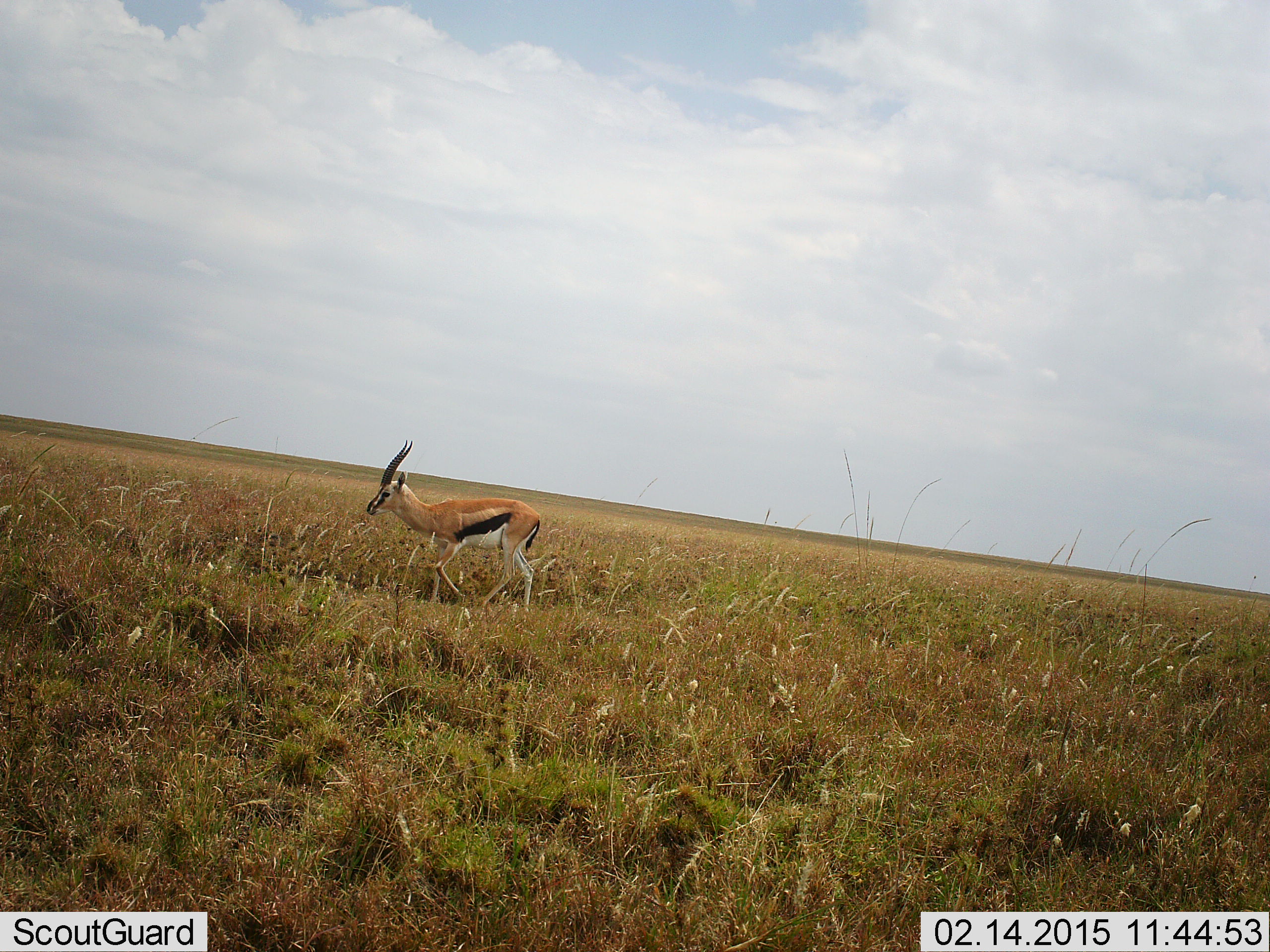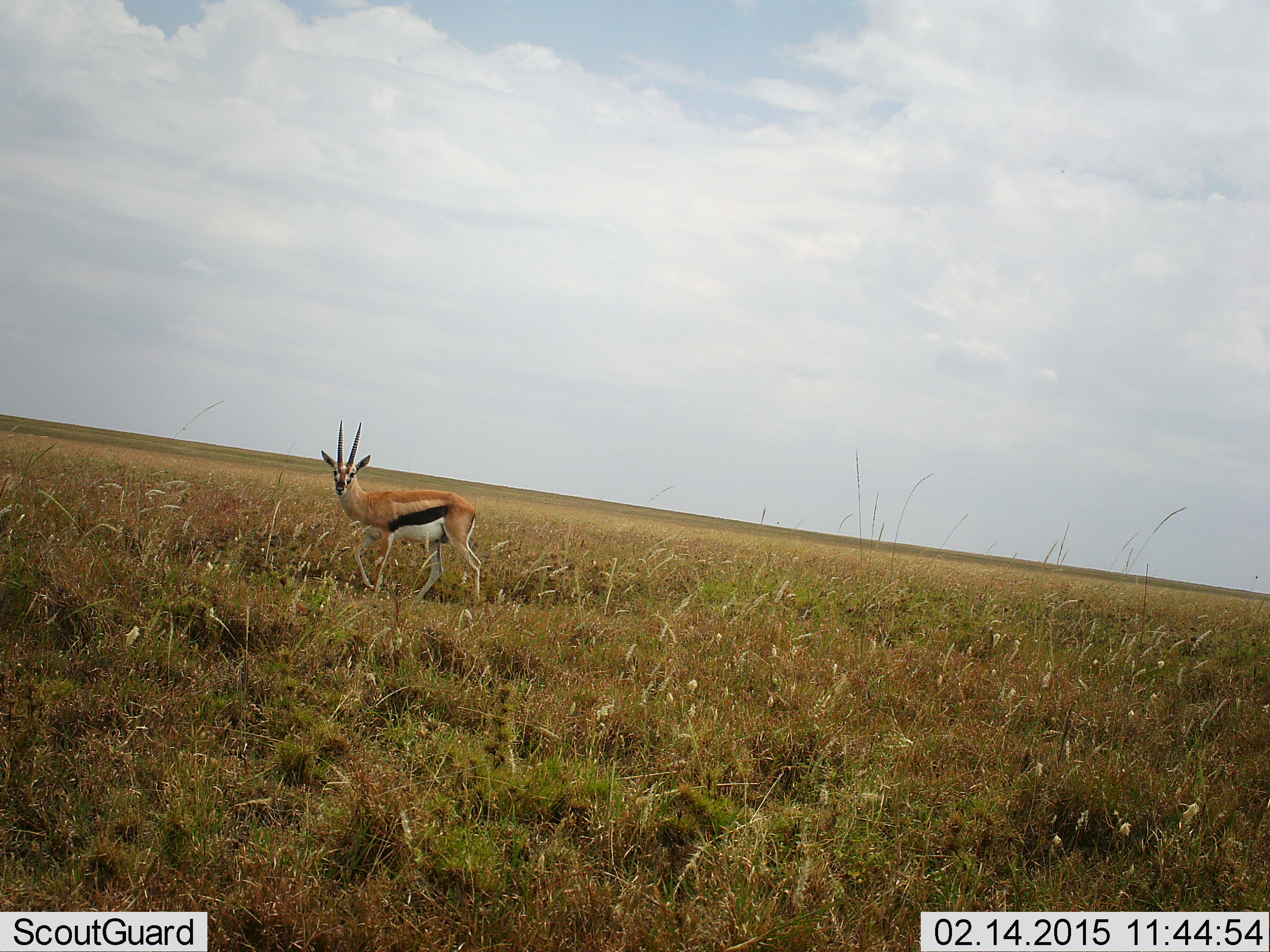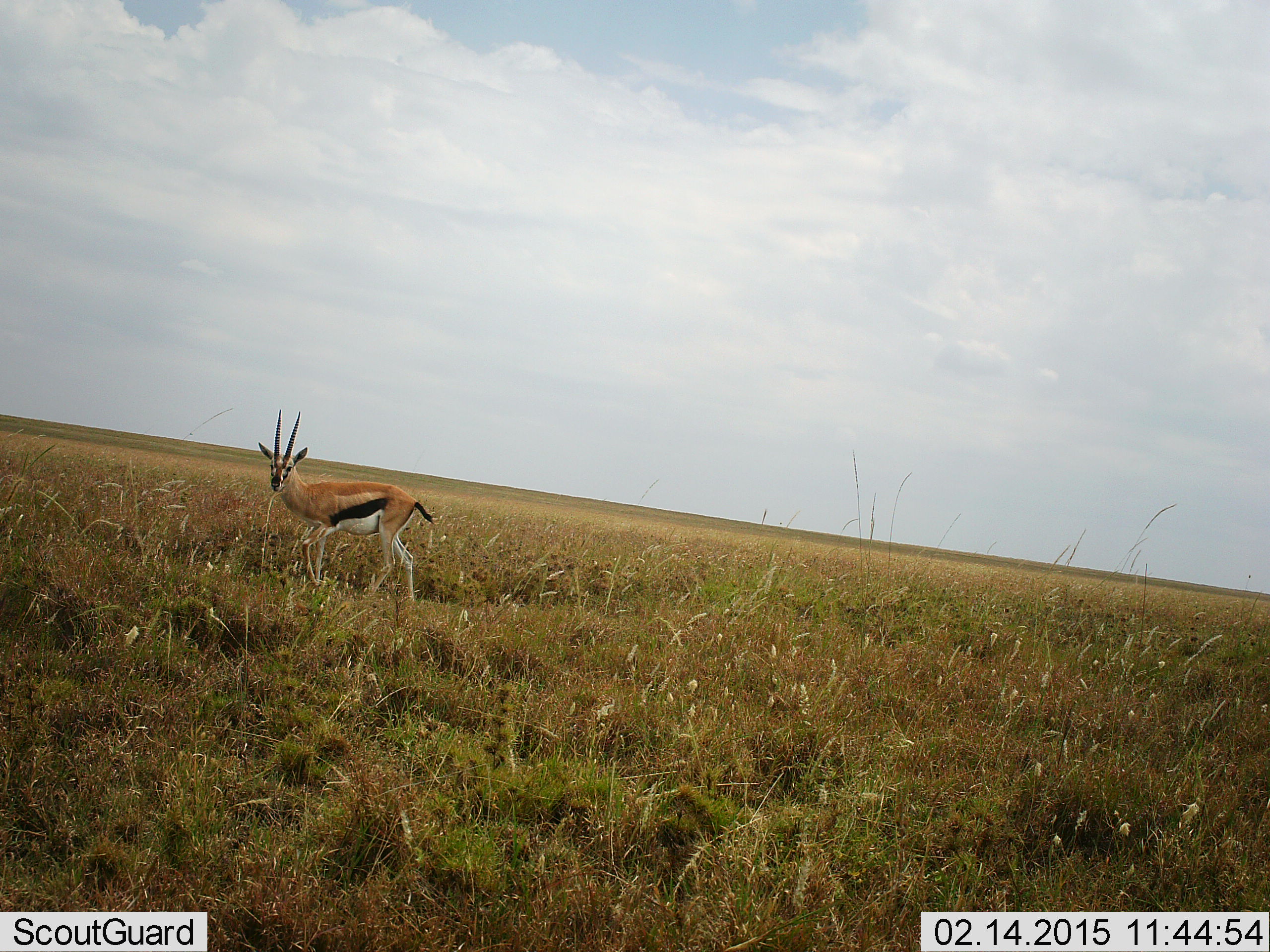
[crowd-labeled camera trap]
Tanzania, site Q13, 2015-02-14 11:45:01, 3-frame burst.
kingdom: Animalia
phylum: Chordata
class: Mammalia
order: Artiodactyla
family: Bovidae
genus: Eudorcas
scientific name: Eudorcas thomsonii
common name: thomson's gazelle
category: gazellethomsons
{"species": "gazellethomsons (thomson's gazelle) (Eudorcas thomsonii)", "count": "1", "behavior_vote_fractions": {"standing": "40%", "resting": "0%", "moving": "80%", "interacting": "10%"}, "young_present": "0%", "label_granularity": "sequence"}